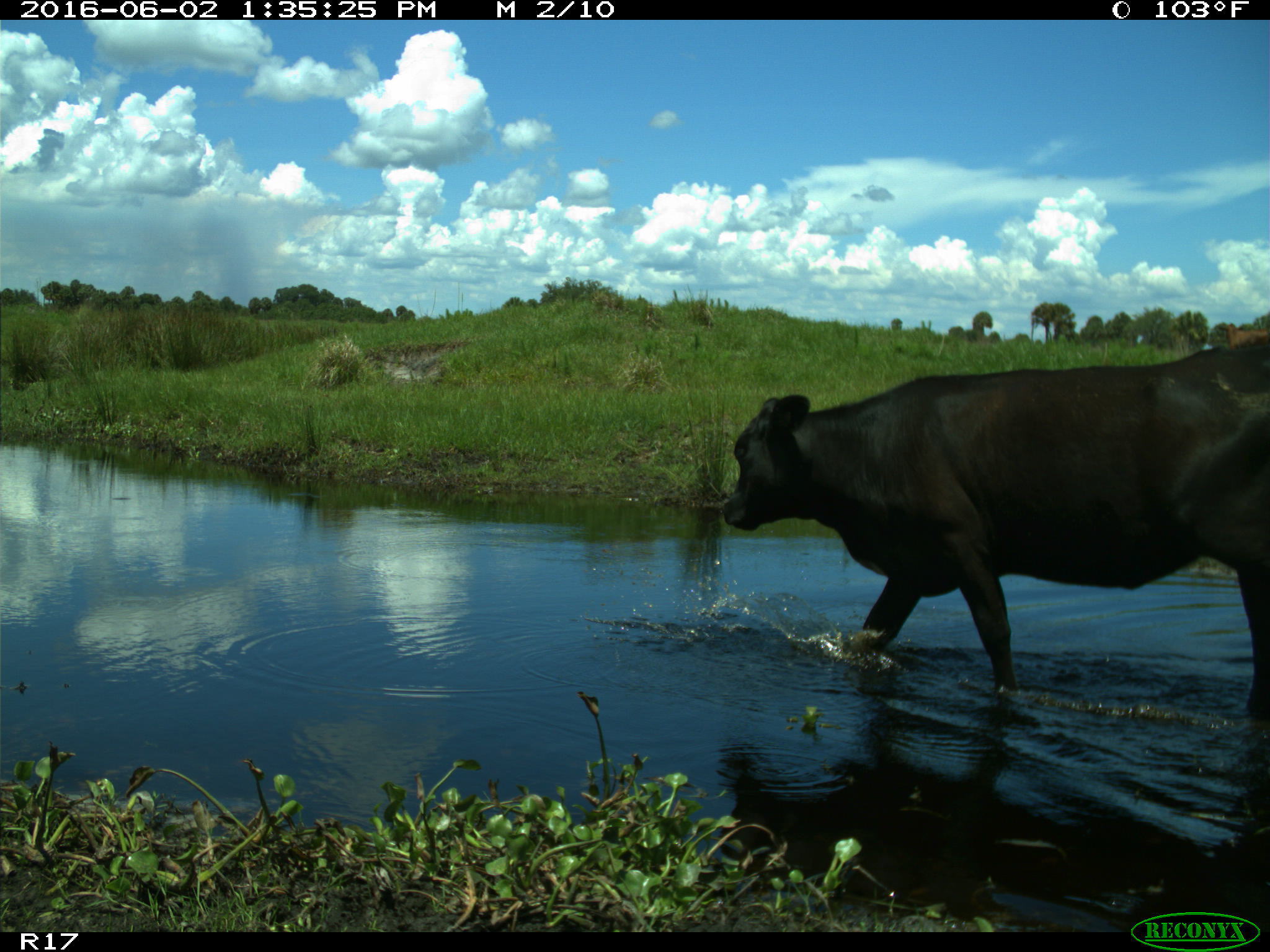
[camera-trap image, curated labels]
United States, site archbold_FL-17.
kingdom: Animalia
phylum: Chordata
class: Mammalia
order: Artiodactyla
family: Bovidae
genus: Bos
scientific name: Bos taurus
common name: domestic cow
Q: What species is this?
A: Bos taurus (domestic cow).